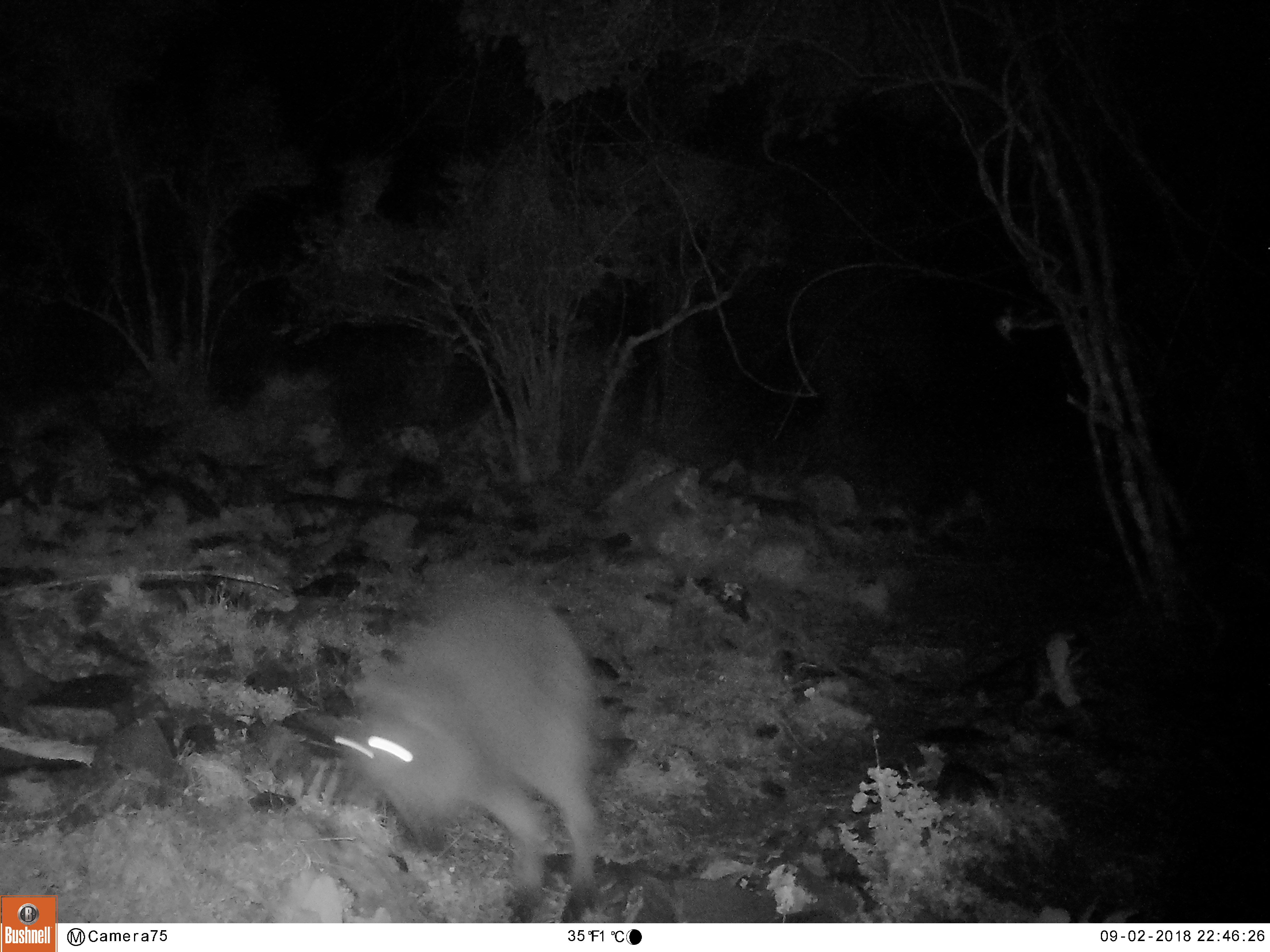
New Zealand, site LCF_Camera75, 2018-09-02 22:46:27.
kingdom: Animalia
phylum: Chordata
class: Mammalia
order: Diprotodontia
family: Macropodidae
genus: Notamacropus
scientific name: Notamacropus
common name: wallaby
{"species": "wallaby (Notamacropus)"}